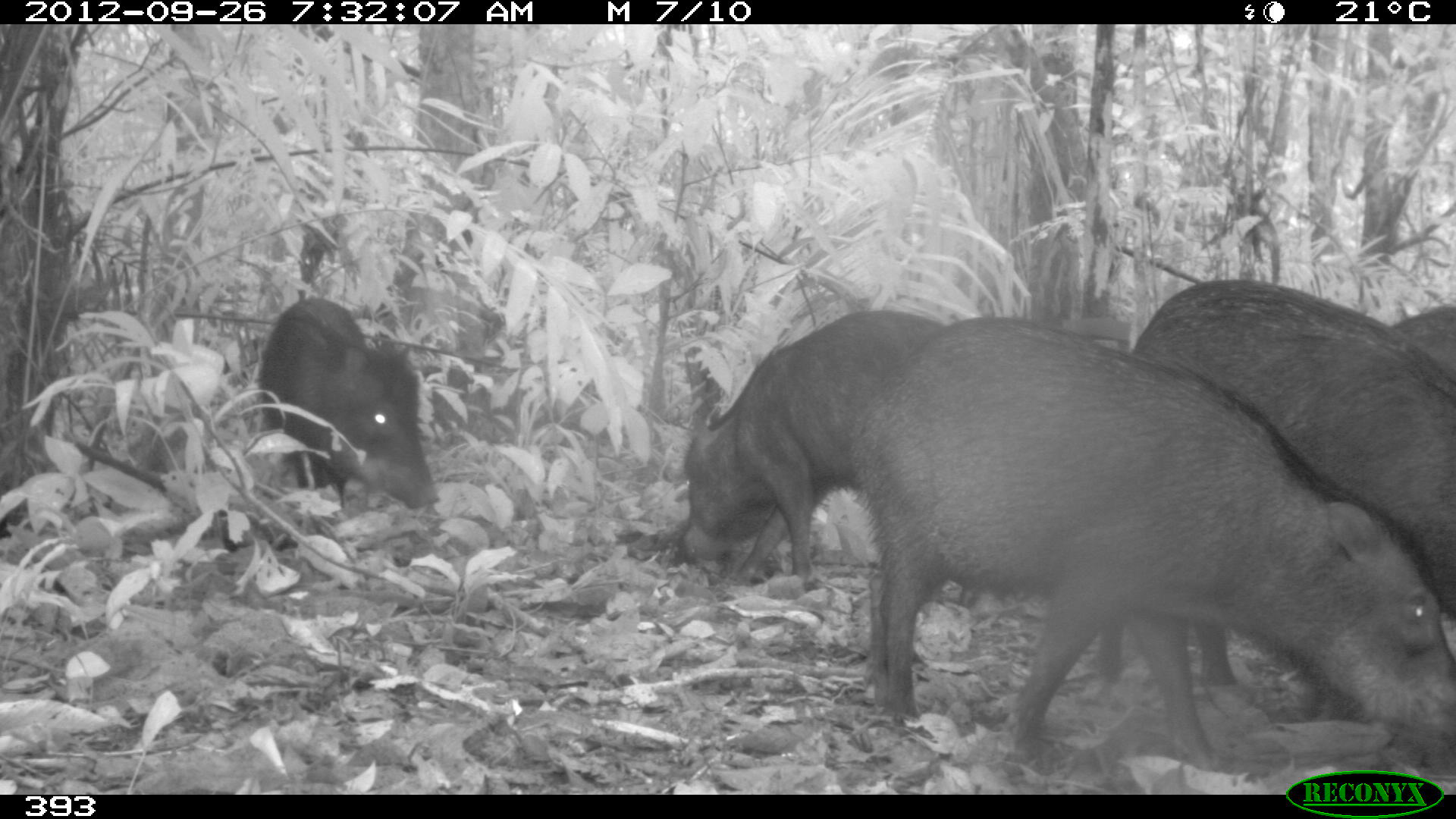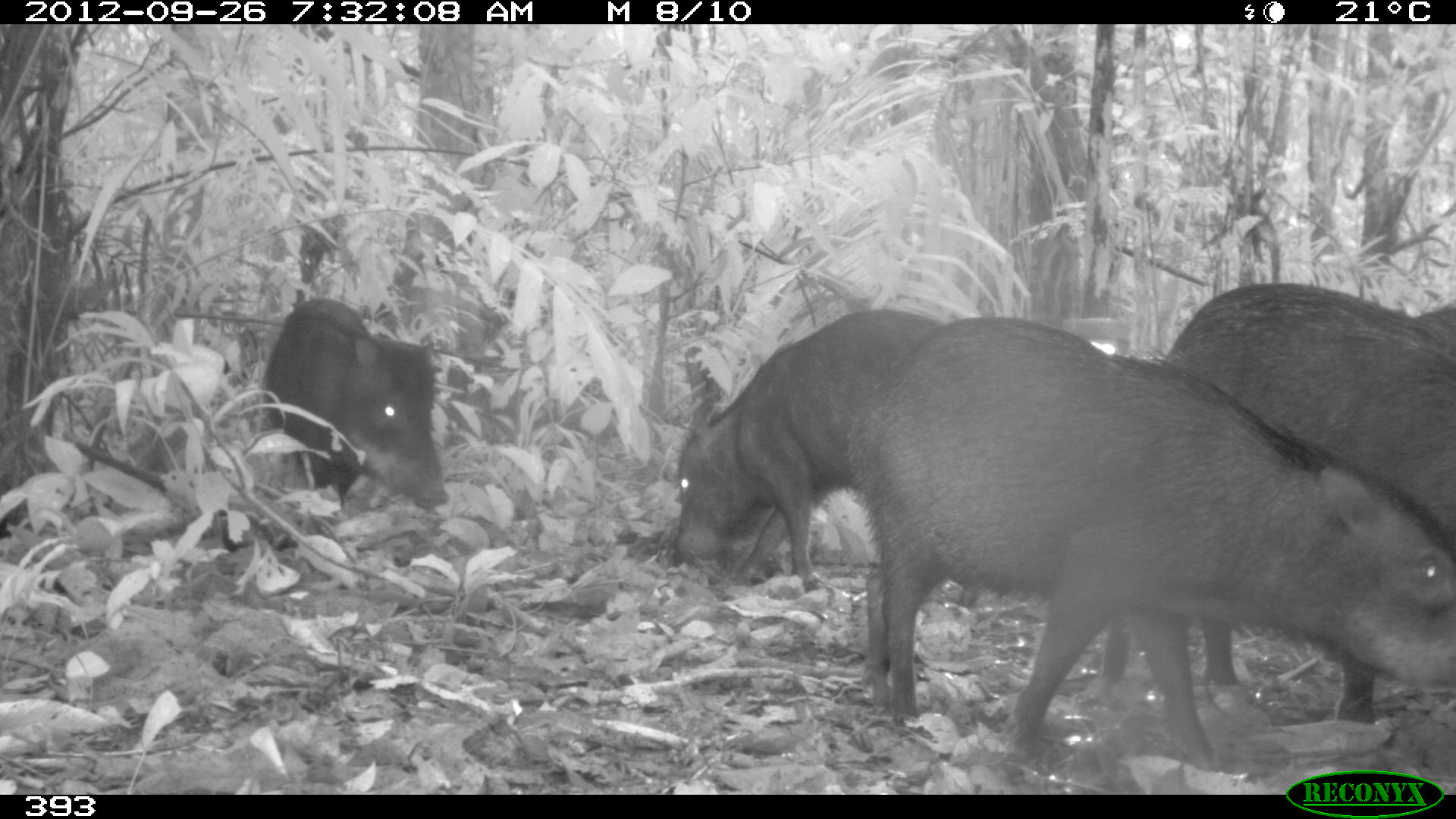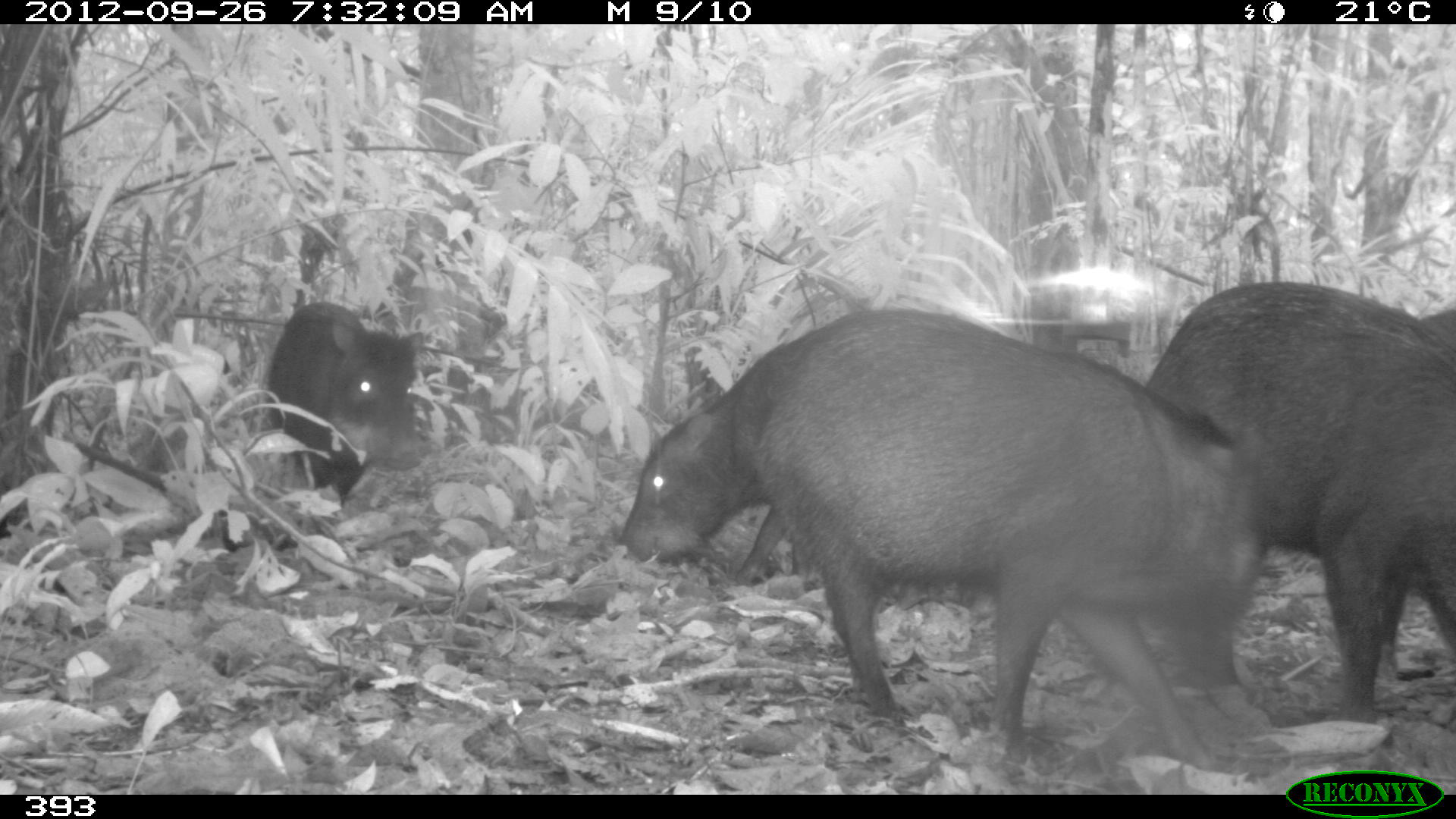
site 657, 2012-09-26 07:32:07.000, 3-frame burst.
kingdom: Animalia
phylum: Chordata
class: Mammalia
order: Artiodactyla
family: Tayassuidae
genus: Tayassu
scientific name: Tayassu pecari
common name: white-lipped peccary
Tayassu pecari (white-lipped peccary).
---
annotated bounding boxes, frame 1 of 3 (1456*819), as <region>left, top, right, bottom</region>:
tayassu pecari: <region>845, 314, 1455, 777</region>; <region>1132, 278, 1456, 600</region>; <region>680, 308, 966, 587</region>; <region>256, 296, 442, 509</region>; <region>1395, 306, 1456, 373</region>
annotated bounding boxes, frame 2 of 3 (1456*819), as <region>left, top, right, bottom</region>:
tayassu pecari: <region>866, 313, 1451, 771</region>; <region>1146, 280, 1456, 724</region>; <region>667, 307, 943, 588</region>; <region>260, 296, 449, 510</region>; <region>296, 208, 455, 291</region>; <region>1411, 303, 1456, 347</region>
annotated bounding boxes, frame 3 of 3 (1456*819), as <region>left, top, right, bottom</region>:
tayassu pecari: <region>751, 309, 1268, 771</region>; <region>1146, 278, 1456, 713</region>; <region>617, 307, 911, 586</region>; <region>263, 300, 425, 503</region>; <region>1415, 306, 1456, 354</region>